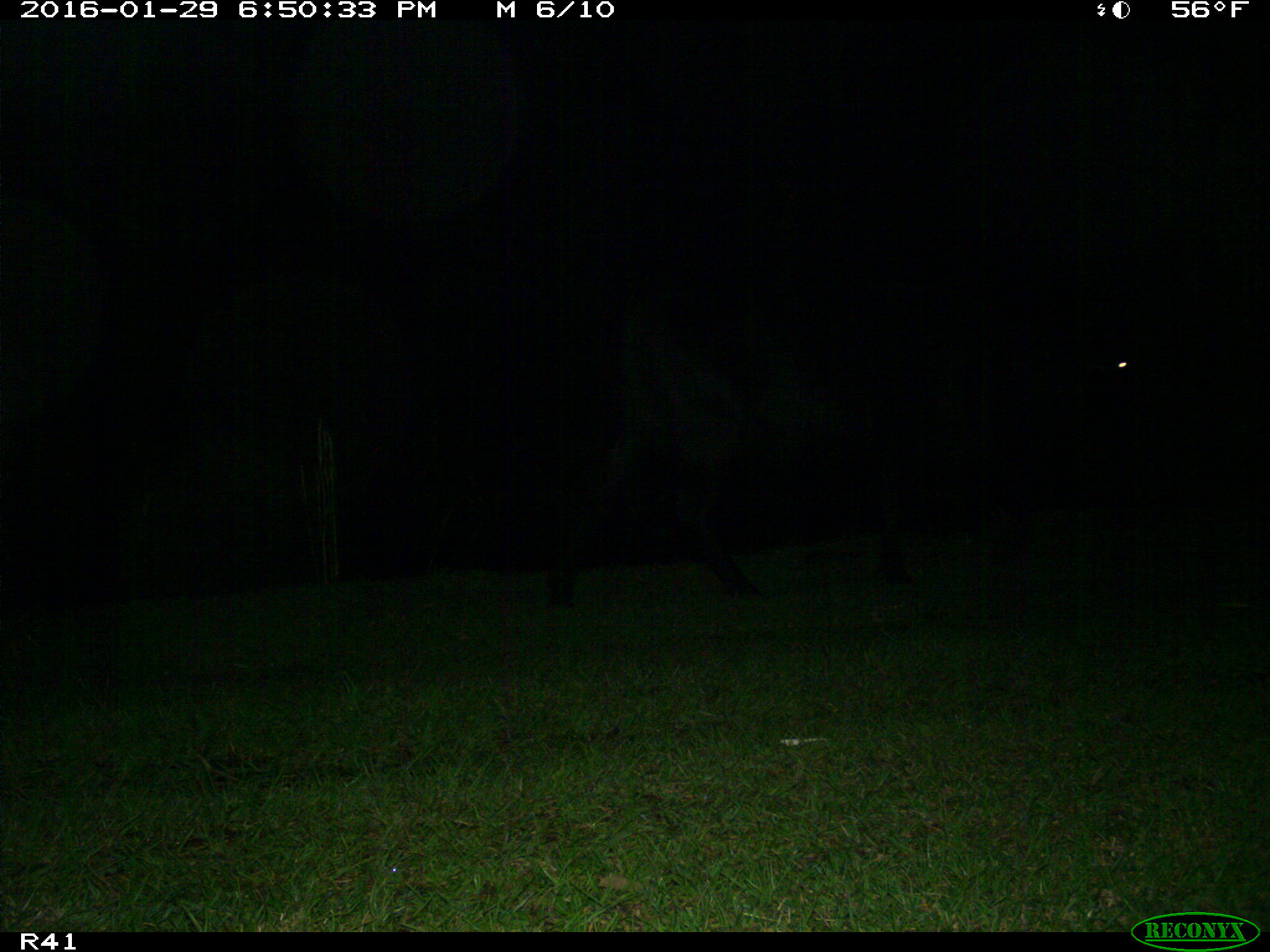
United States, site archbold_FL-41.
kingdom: Animalia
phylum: Chordata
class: Mammalia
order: Artiodactyla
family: Bovidae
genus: Bos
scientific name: Bos taurus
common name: domestic cow